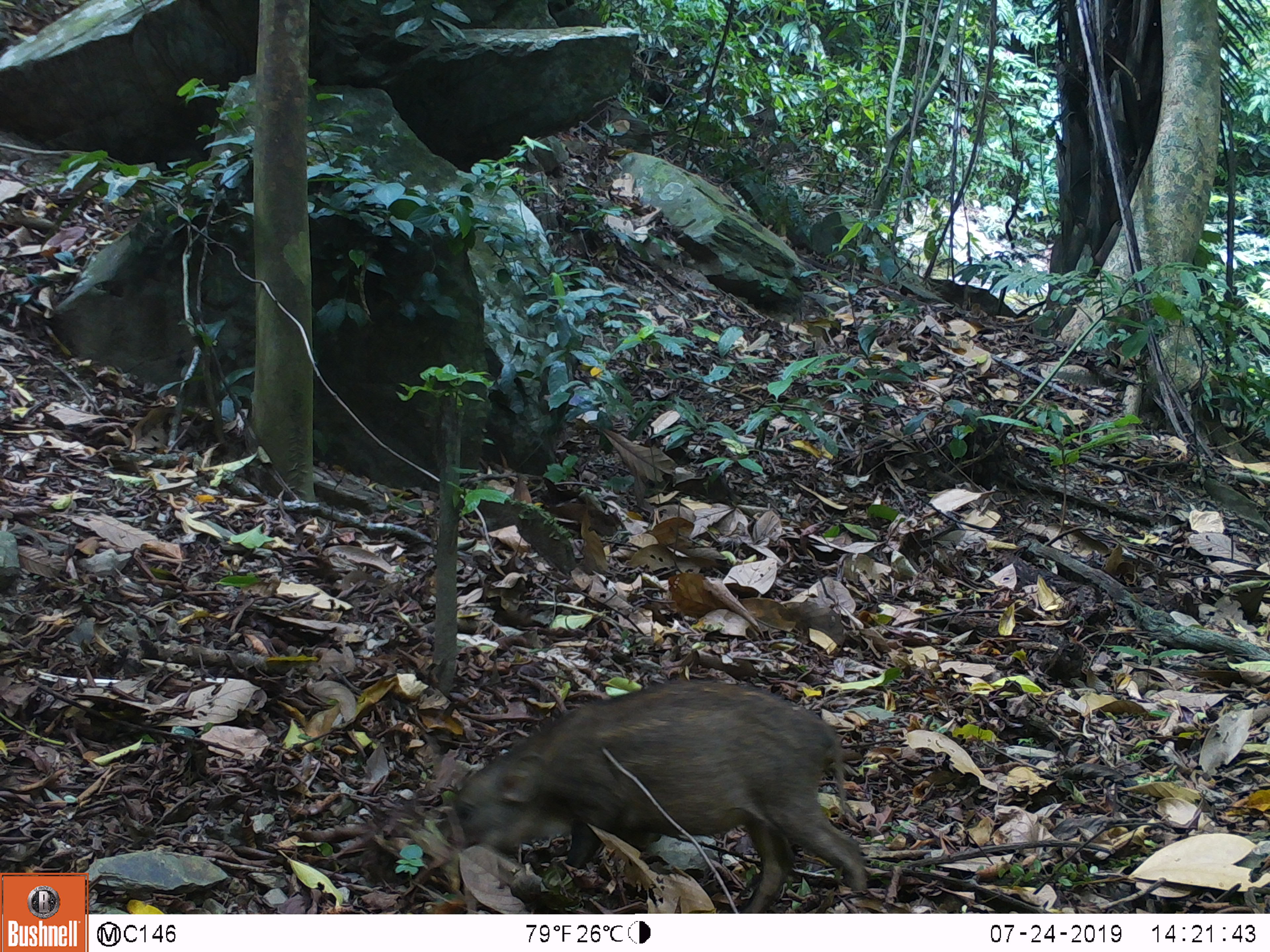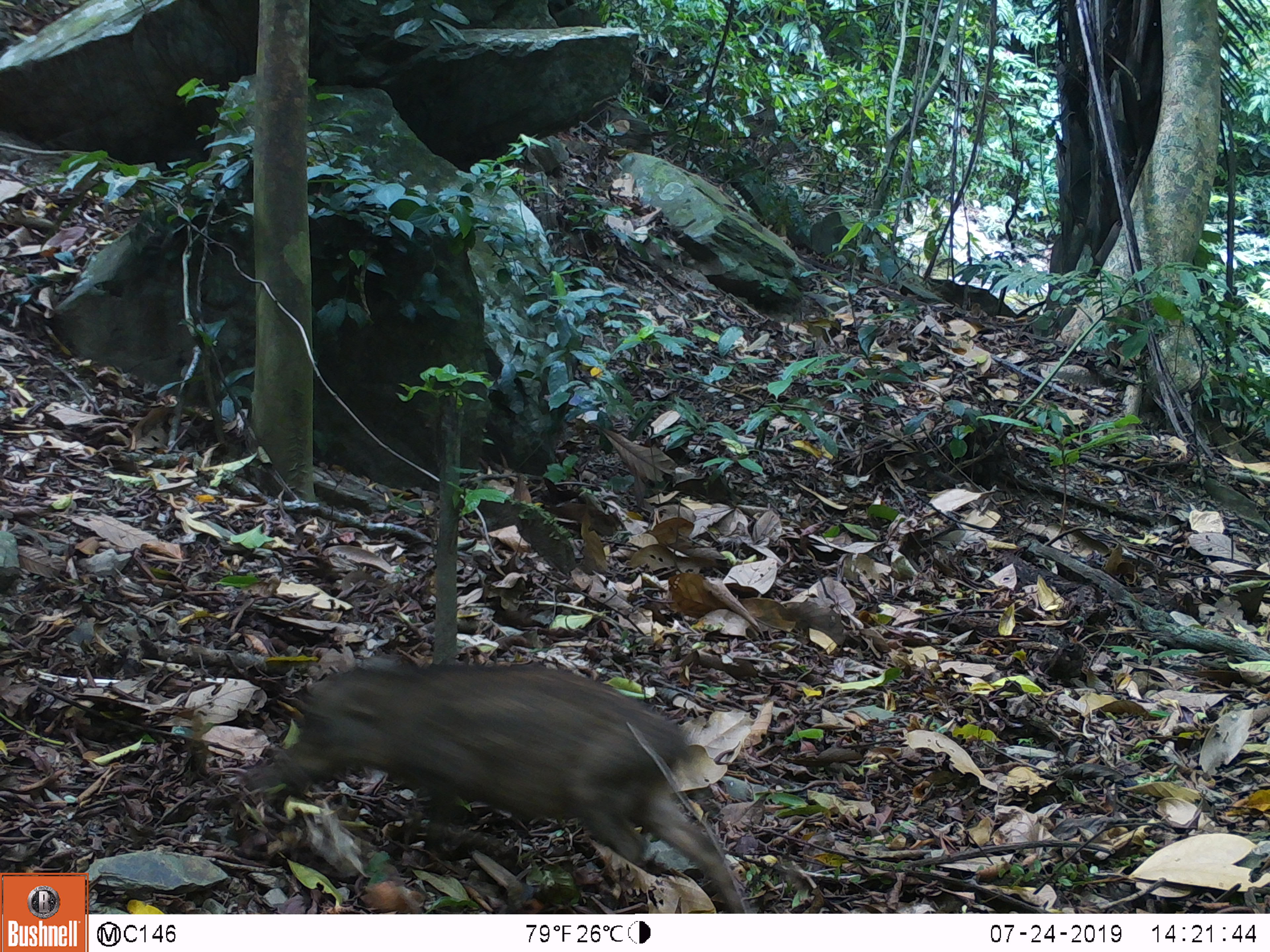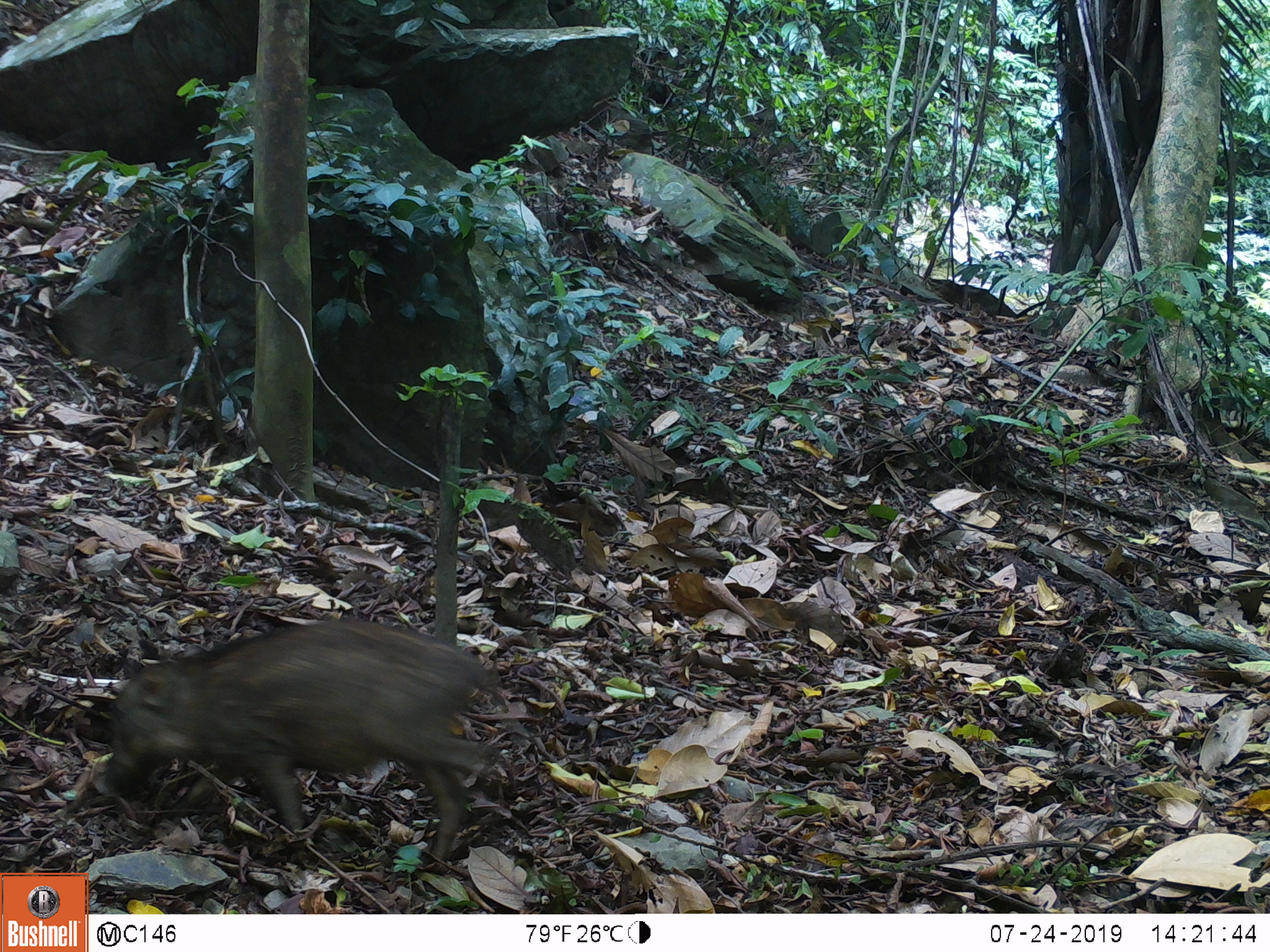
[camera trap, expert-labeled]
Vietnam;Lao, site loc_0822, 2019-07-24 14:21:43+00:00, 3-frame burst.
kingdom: Animalia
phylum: Chordata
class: Mammalia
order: Artiodactyla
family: Suidae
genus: Sus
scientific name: Sus scrofa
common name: eurasian wild pig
Eurasian wild pig (Sus scrofa). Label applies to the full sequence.